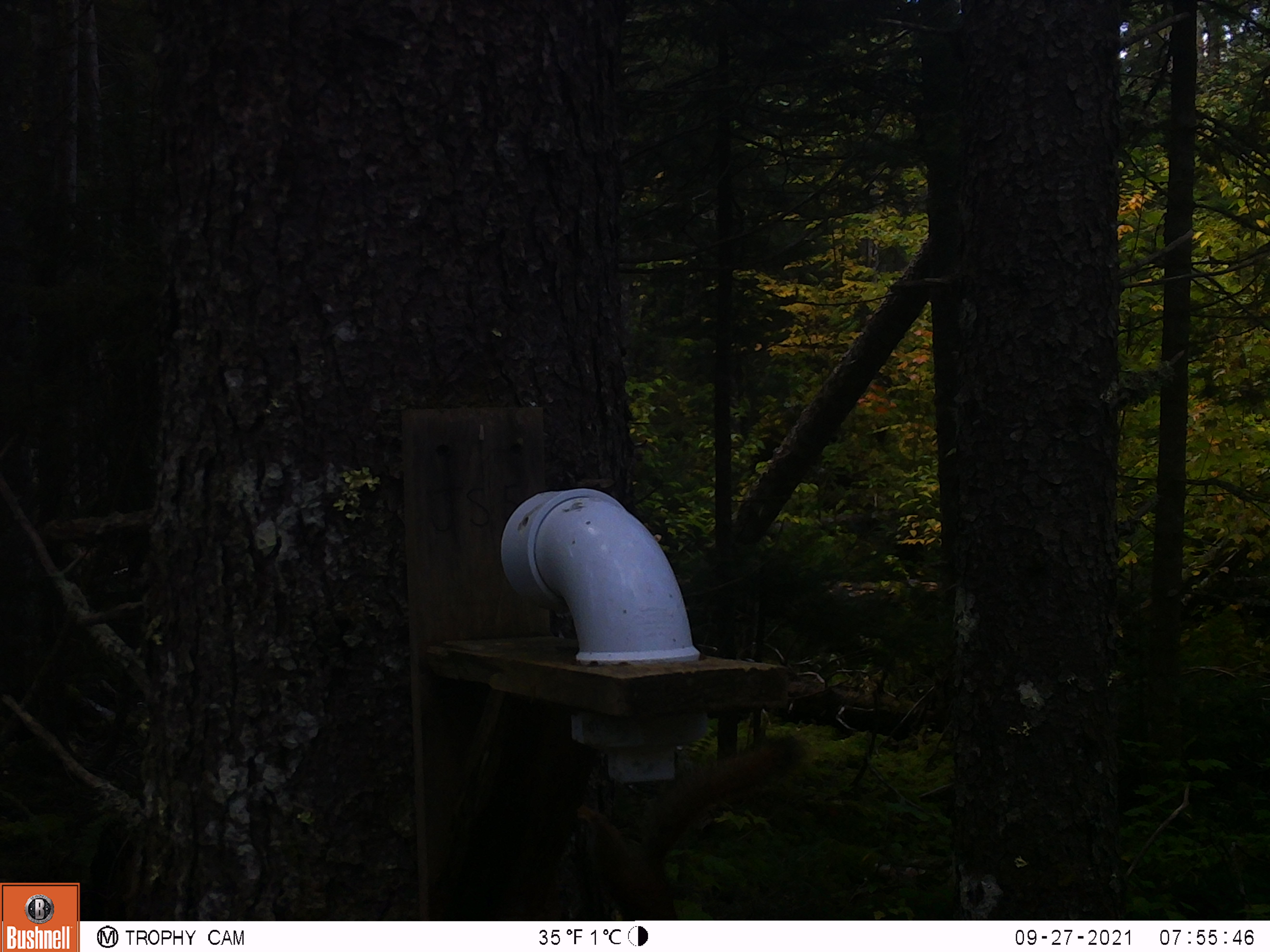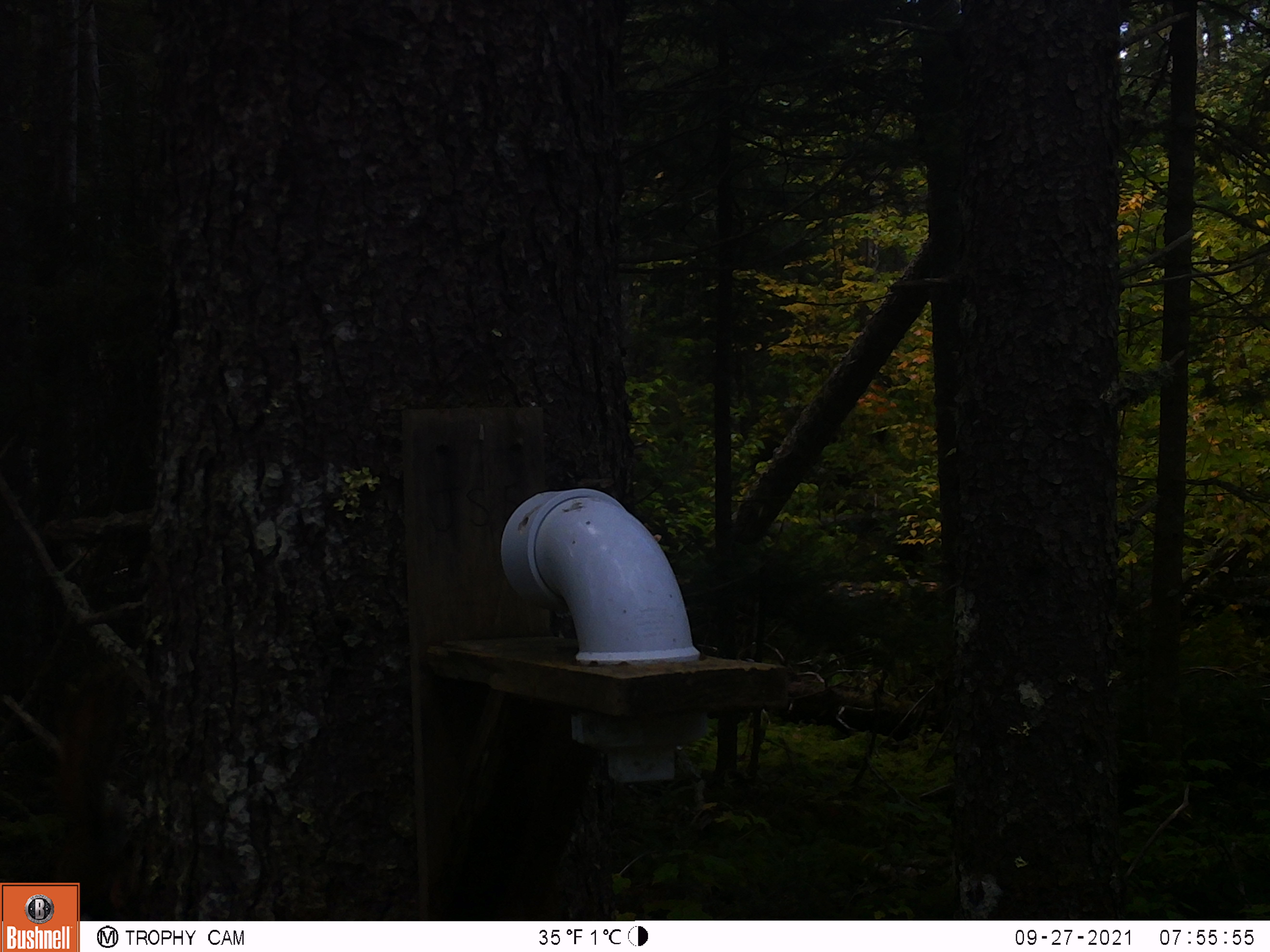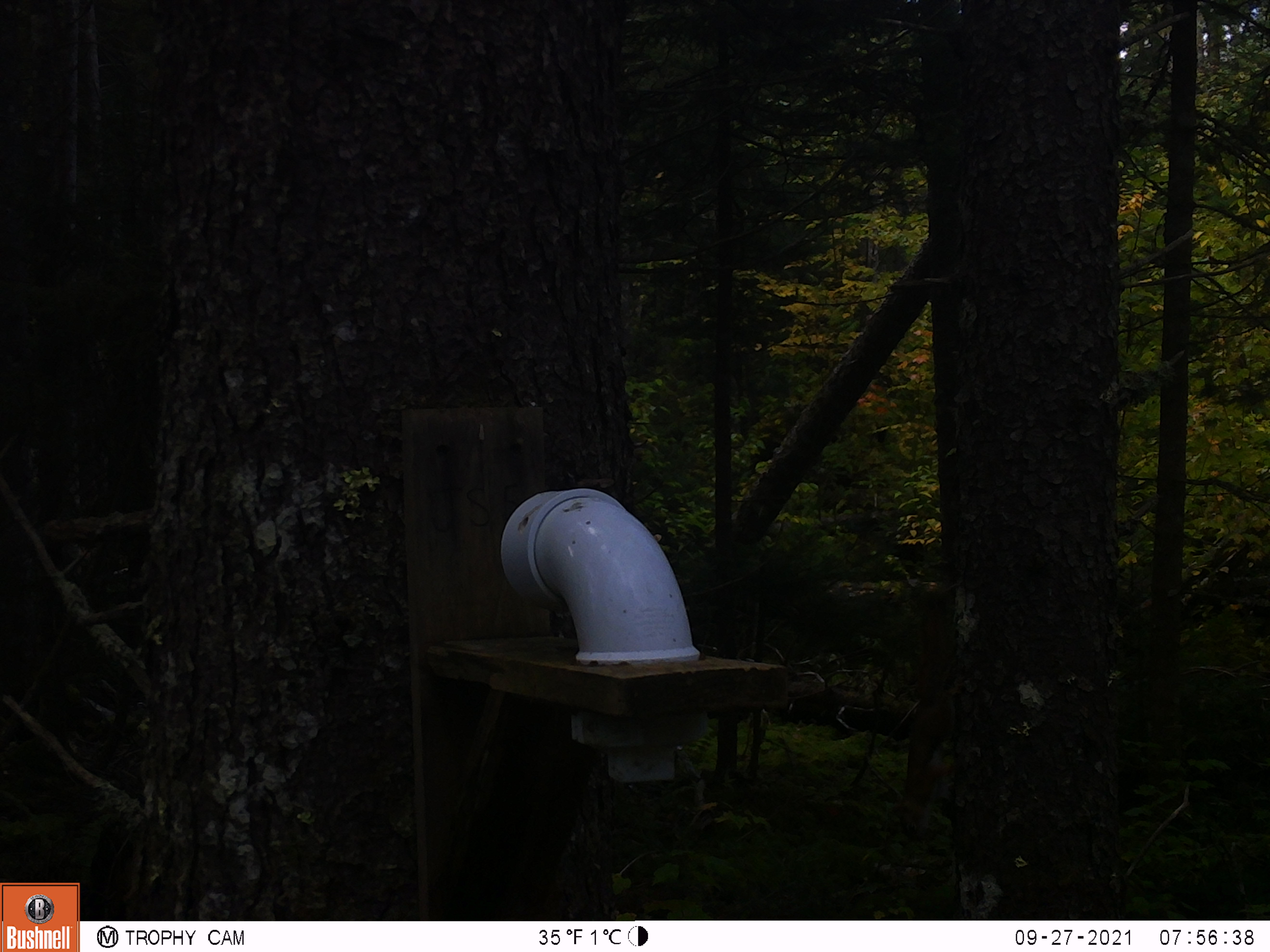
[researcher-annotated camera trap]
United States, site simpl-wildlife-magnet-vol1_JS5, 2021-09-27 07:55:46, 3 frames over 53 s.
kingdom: Animalia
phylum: Chordata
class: Mammalia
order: Rodentia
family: Sciuridae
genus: Tamiasciurus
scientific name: Tamiasciurus hudsonicus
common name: red squirrel